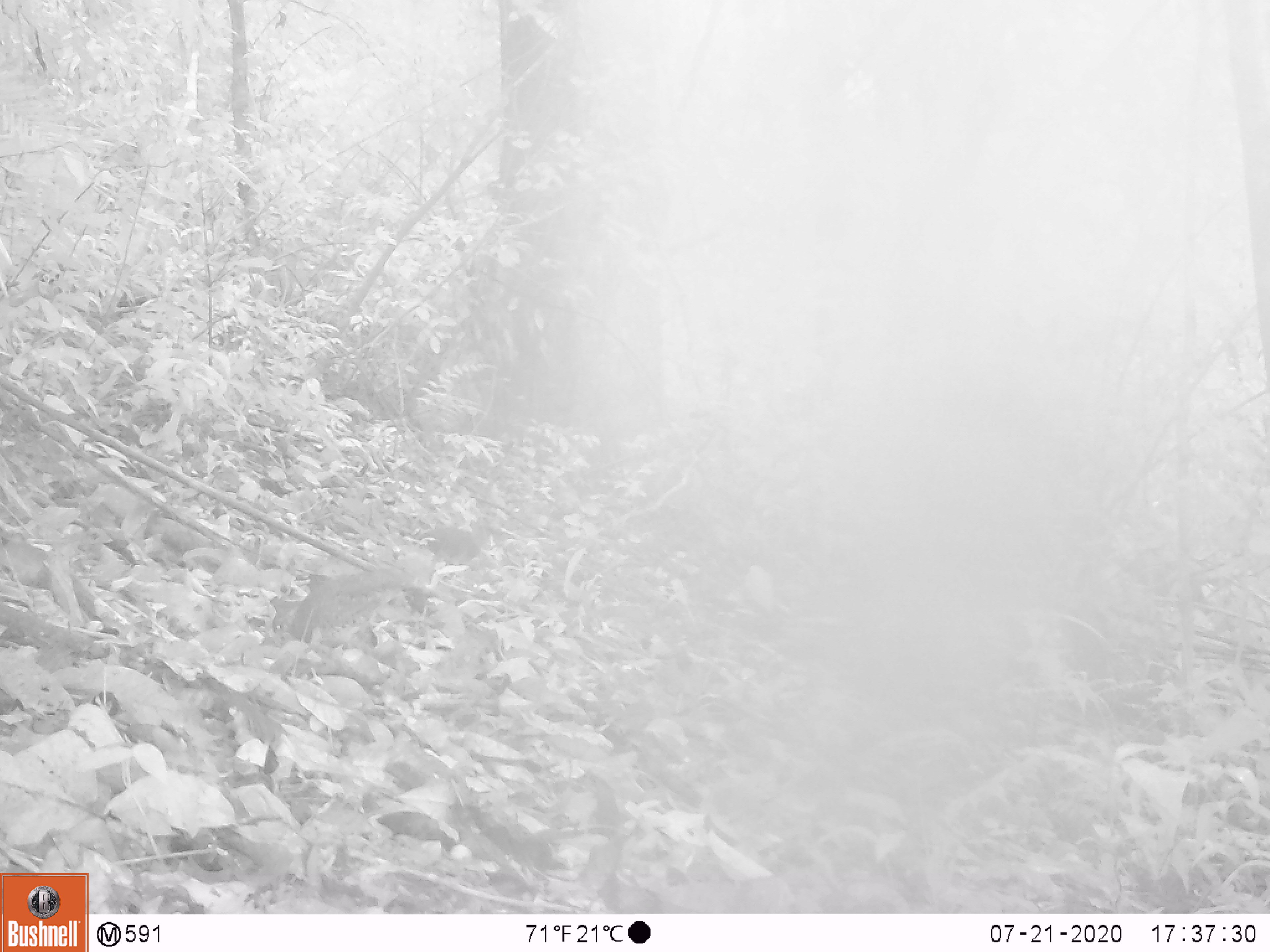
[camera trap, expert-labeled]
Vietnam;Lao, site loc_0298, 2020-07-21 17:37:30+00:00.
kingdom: Animalia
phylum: Chordata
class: Aves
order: Galliformes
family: Phasianidae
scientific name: Phasianidae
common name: partridge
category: unidentified partridge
Unidentified partridge (partridge) (Phasianidae). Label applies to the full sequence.